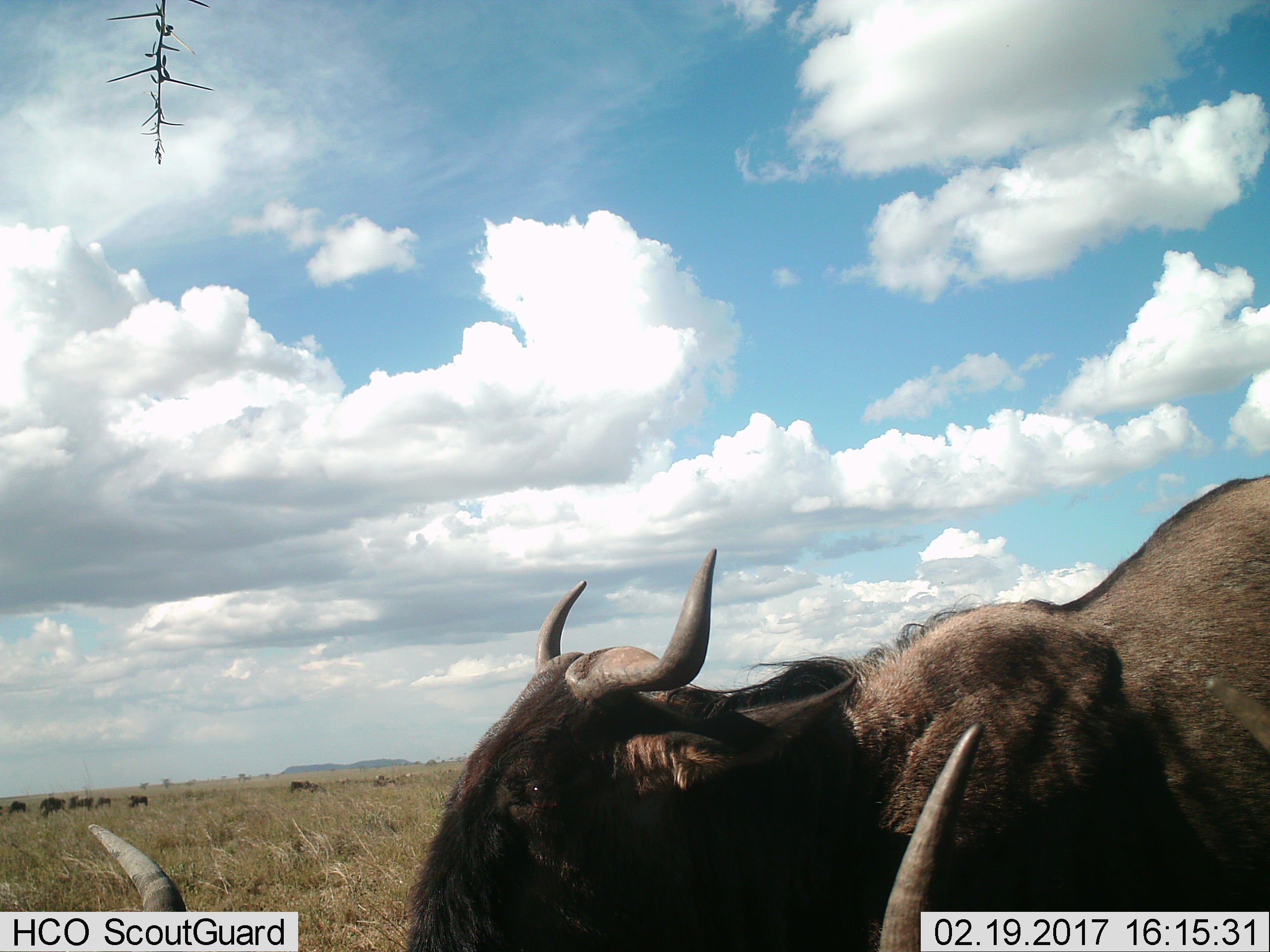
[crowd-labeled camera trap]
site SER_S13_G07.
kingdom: Animalia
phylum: Chordata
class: Mammalia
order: Artiodactyla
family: Bovidae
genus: Connochaetes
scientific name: Connochaetes taurinus taurinus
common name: blue wildebeest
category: wildebeestblue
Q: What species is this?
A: Wildebeestblue (blue wildebeest) (Connochaetes taurinus taurinus).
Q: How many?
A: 8.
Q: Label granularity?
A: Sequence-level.